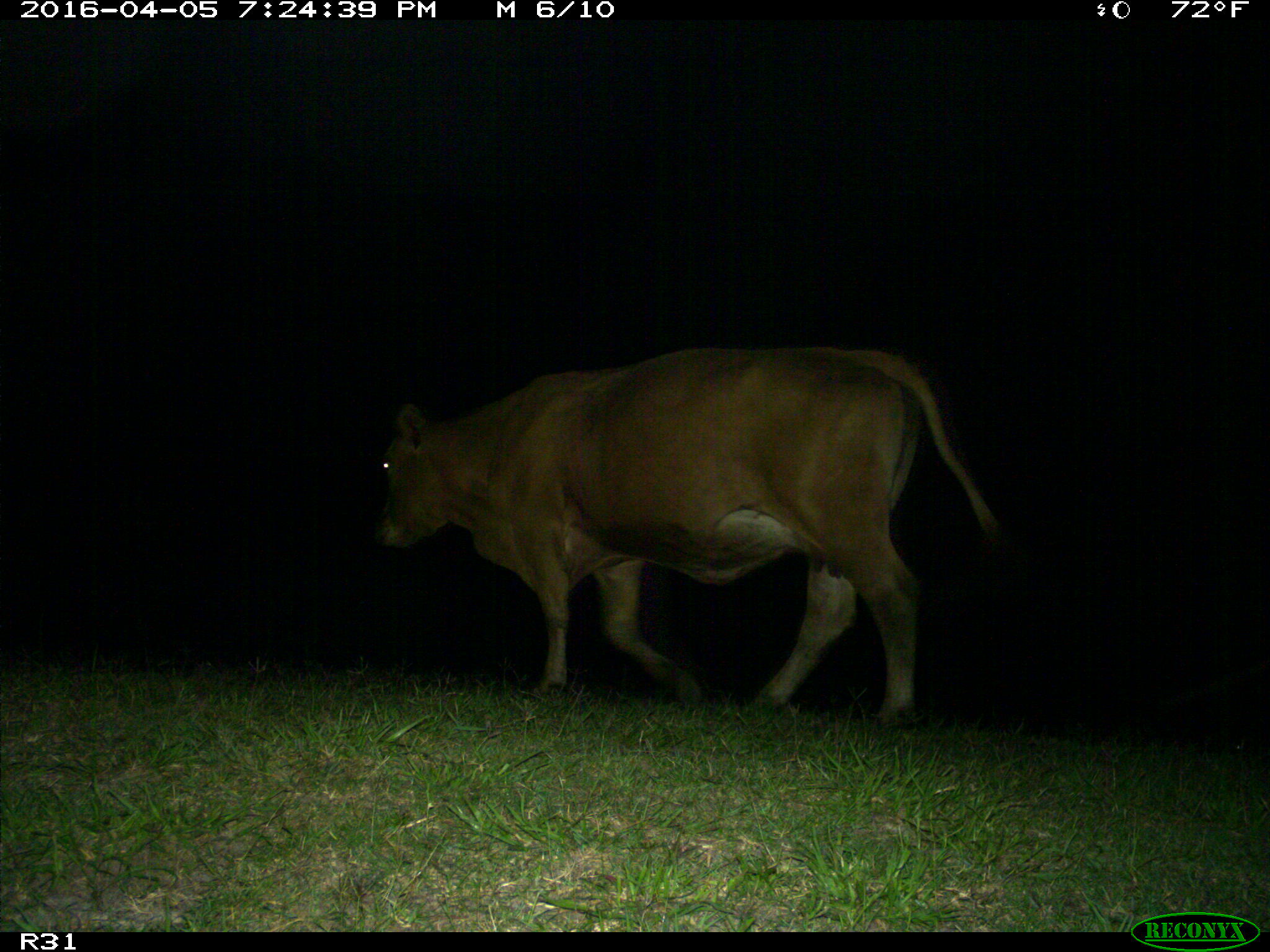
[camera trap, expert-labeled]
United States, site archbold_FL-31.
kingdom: Animalia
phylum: Chordata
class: Mammalia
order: Artiodactyla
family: Bovidae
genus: Bos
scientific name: Bos taurus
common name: domestic cow